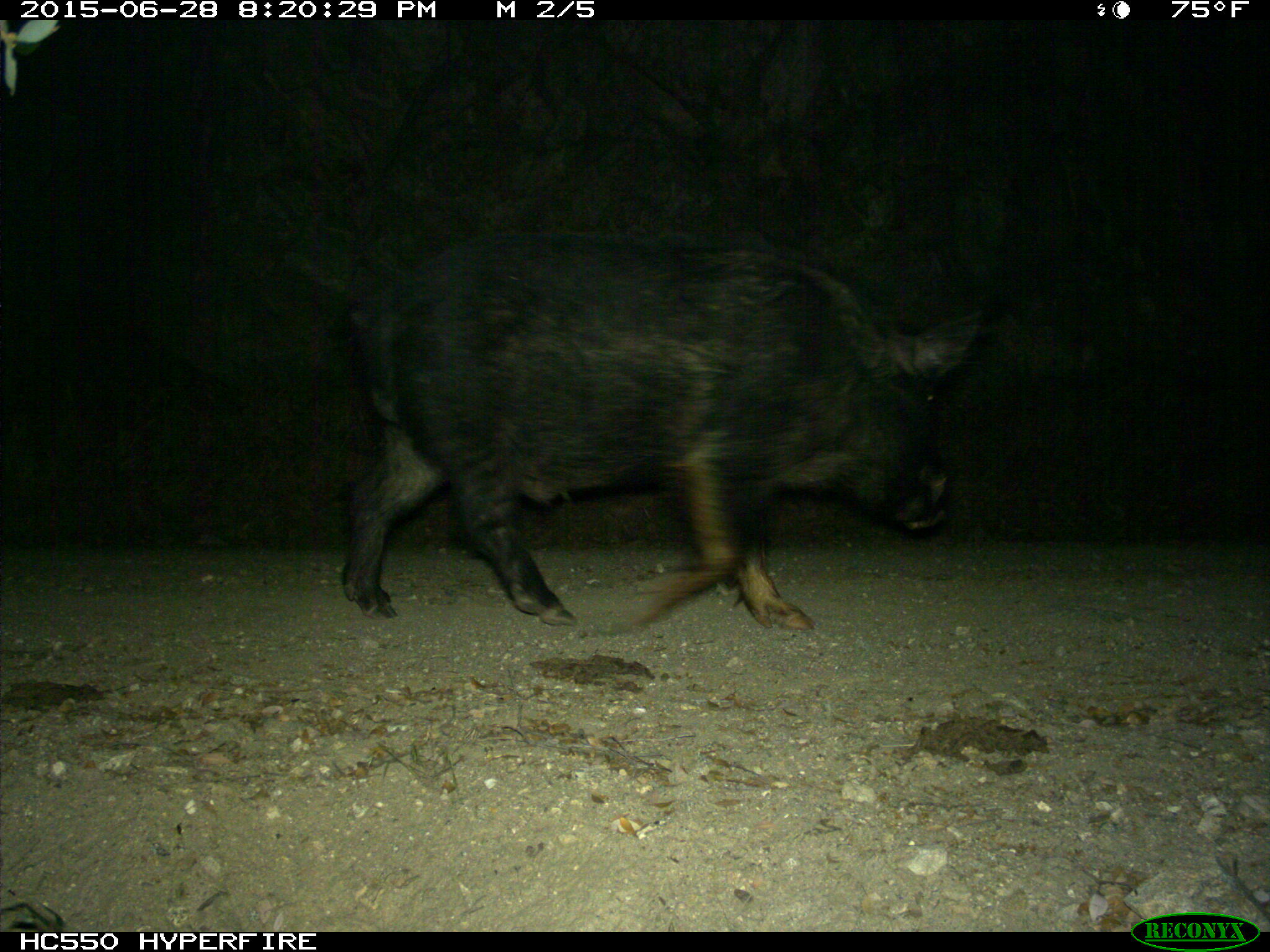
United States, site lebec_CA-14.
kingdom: Animalia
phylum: Chordata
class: Mammalia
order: Artiodactyla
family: Suidae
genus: Sus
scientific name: Sus scrofa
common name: wild boar